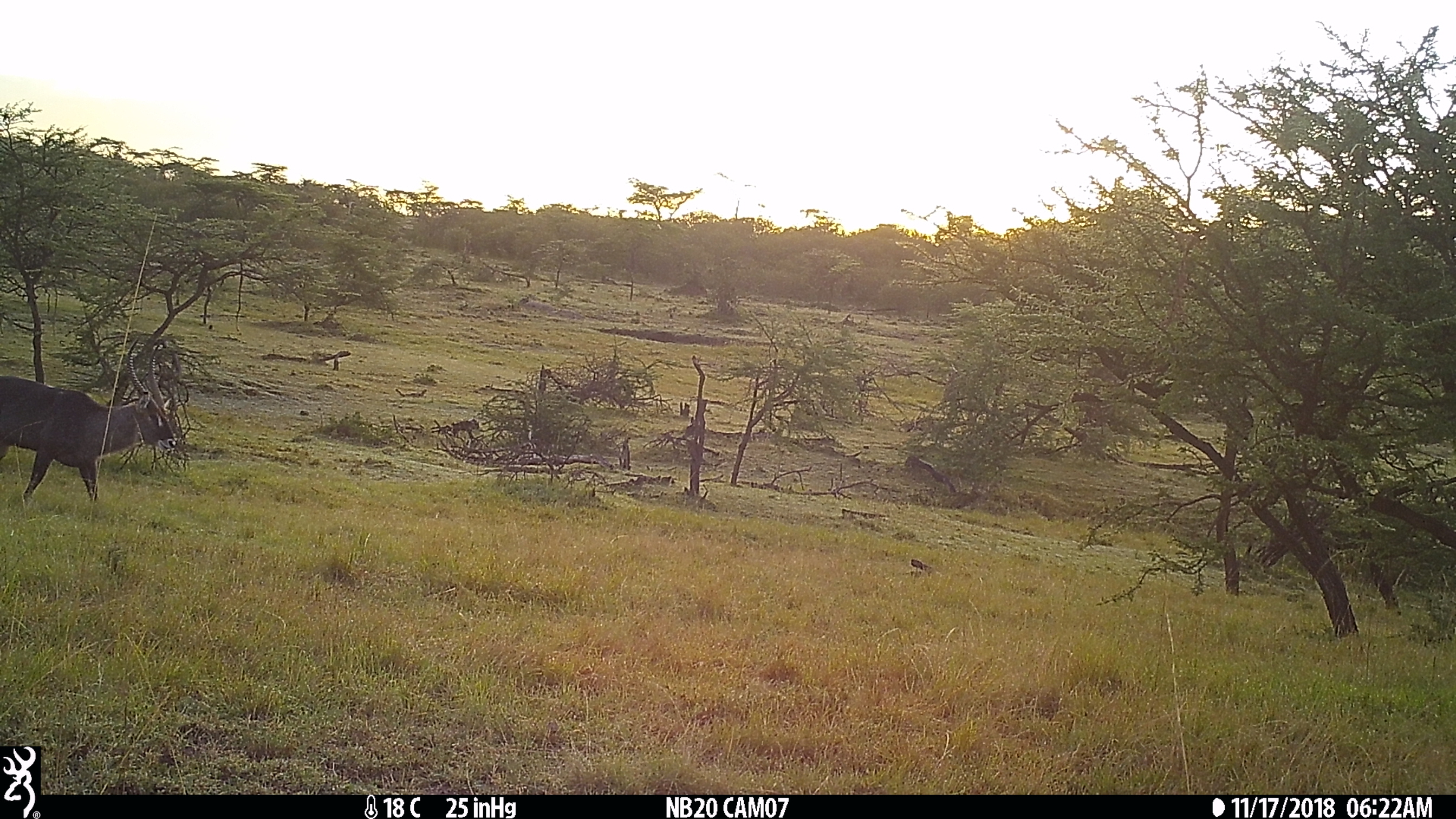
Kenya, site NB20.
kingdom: Animalia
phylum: Chordata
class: Mammalia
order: Artiodactyla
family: Bovidae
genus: Kobus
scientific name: Kobus ellipsiprymnus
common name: waterbuck